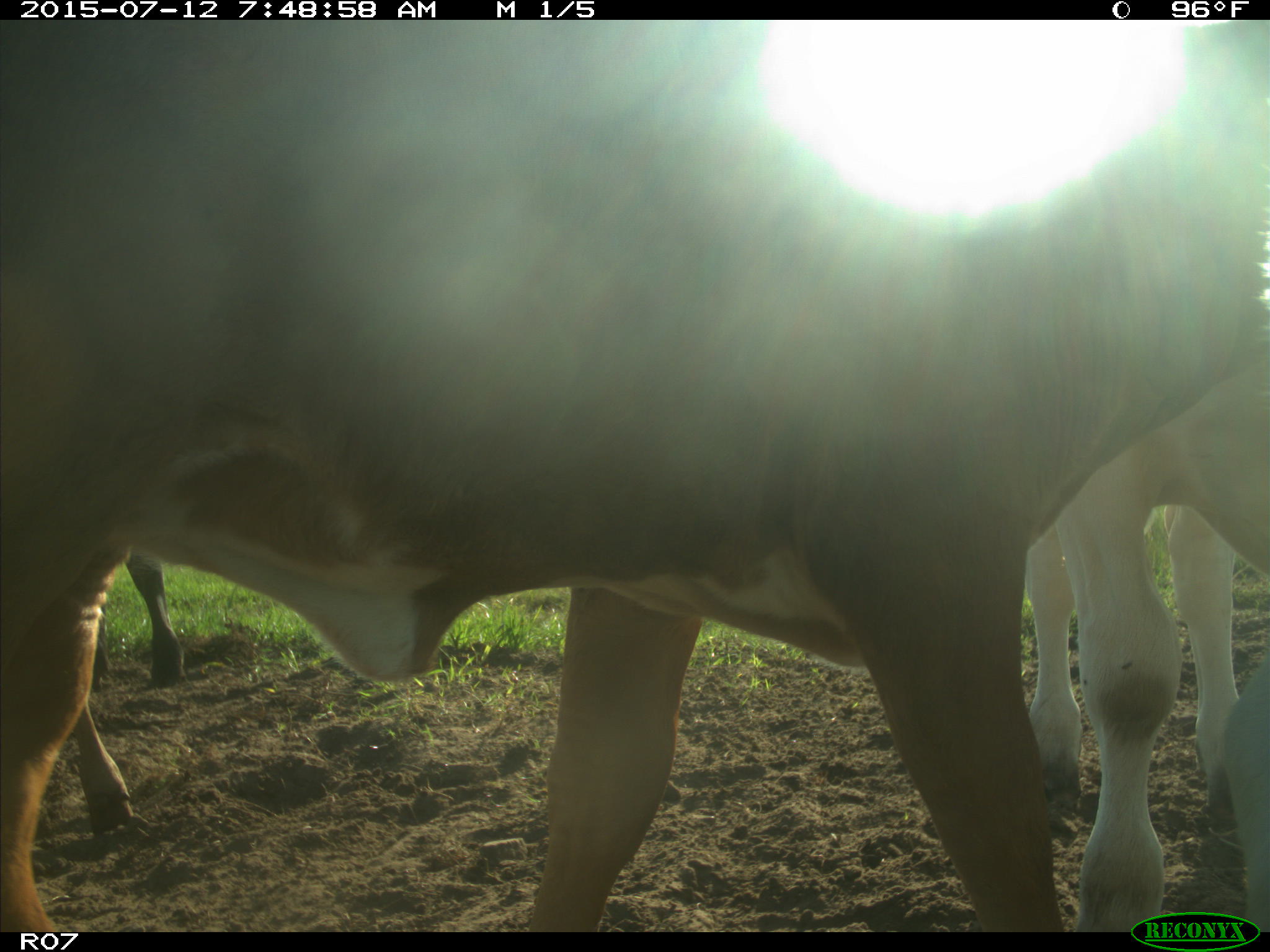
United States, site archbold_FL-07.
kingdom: Animalia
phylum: Chordata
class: Mammalia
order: Artiodactyla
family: Bovidae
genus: Bos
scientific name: Bos taurus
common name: domestic cow